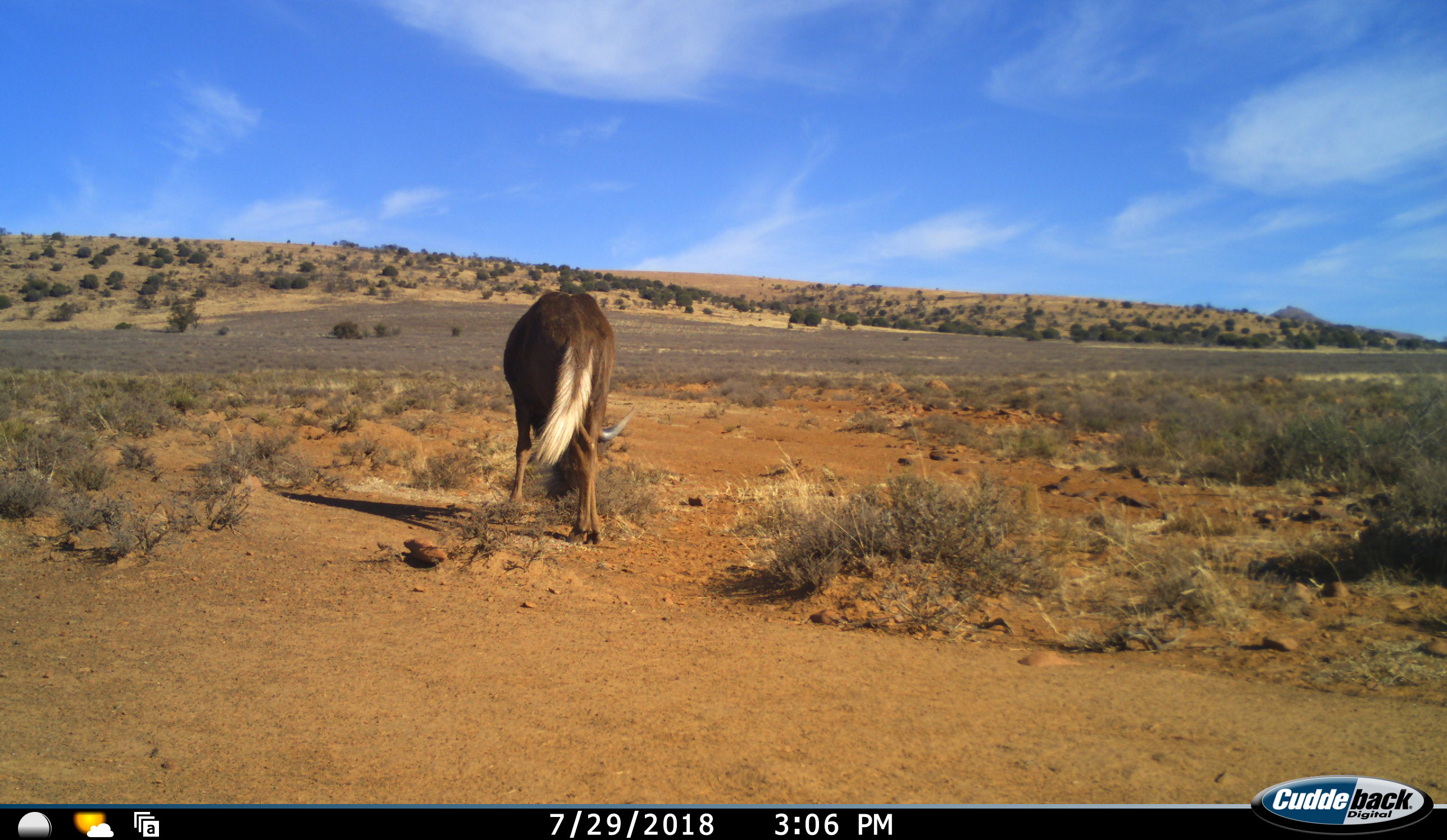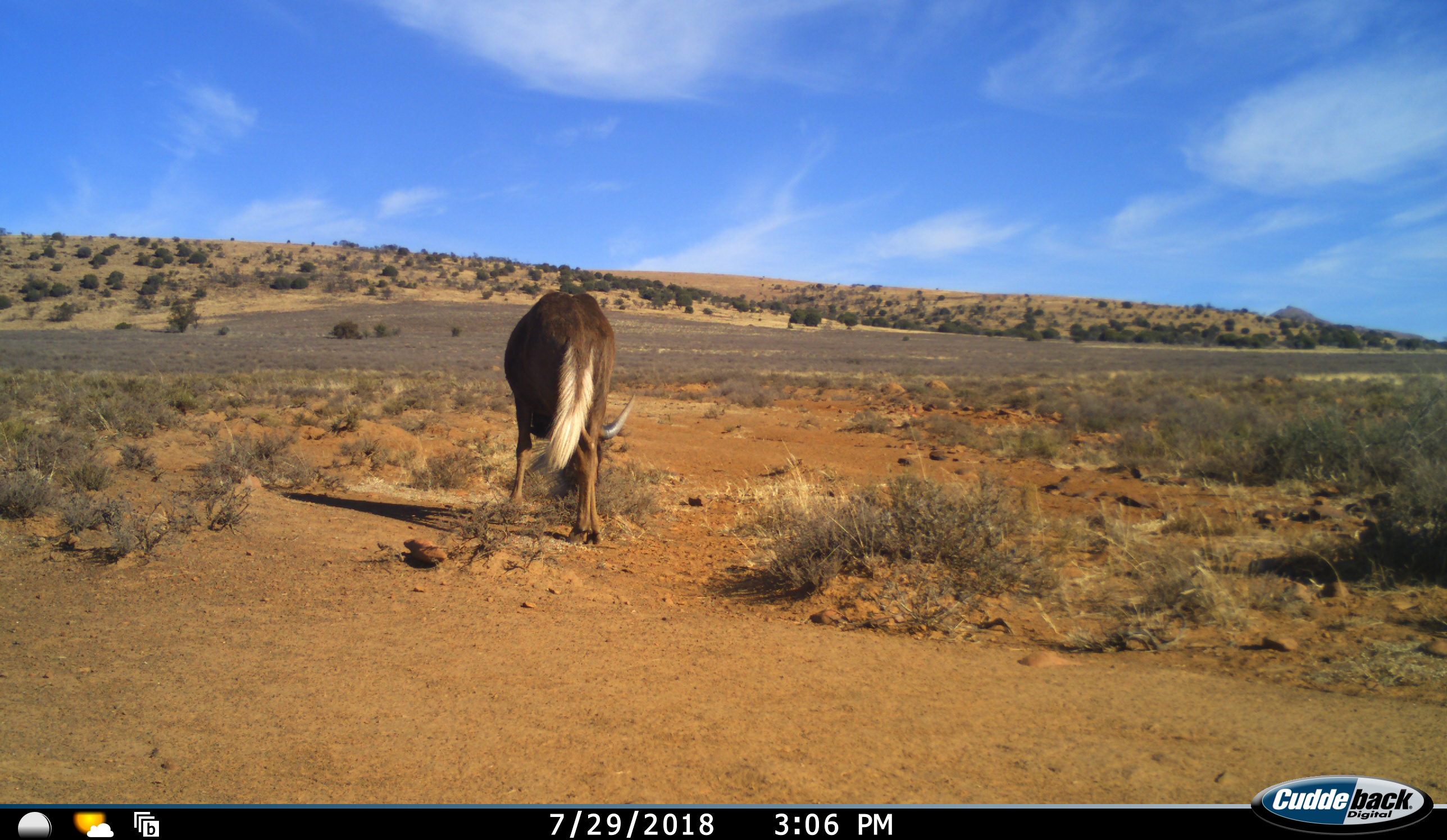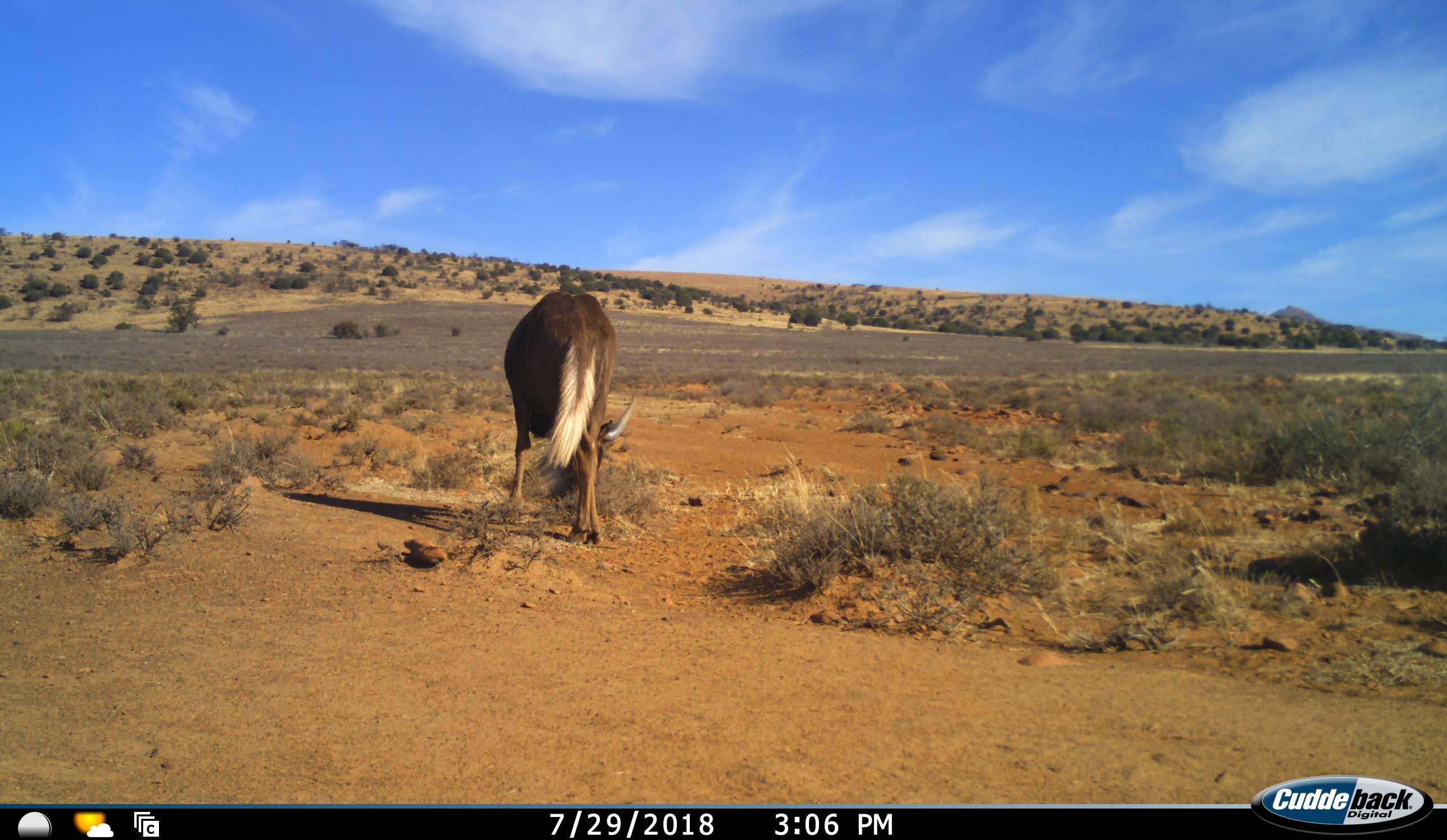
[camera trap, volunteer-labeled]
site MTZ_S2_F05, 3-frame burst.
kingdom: Animalia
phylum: Chordata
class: Mammalia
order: Artiodactyla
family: Bovidae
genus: Connochaetes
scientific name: Connochaetes gnou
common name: black wildebeest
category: wildebeestblack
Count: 1.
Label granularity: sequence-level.